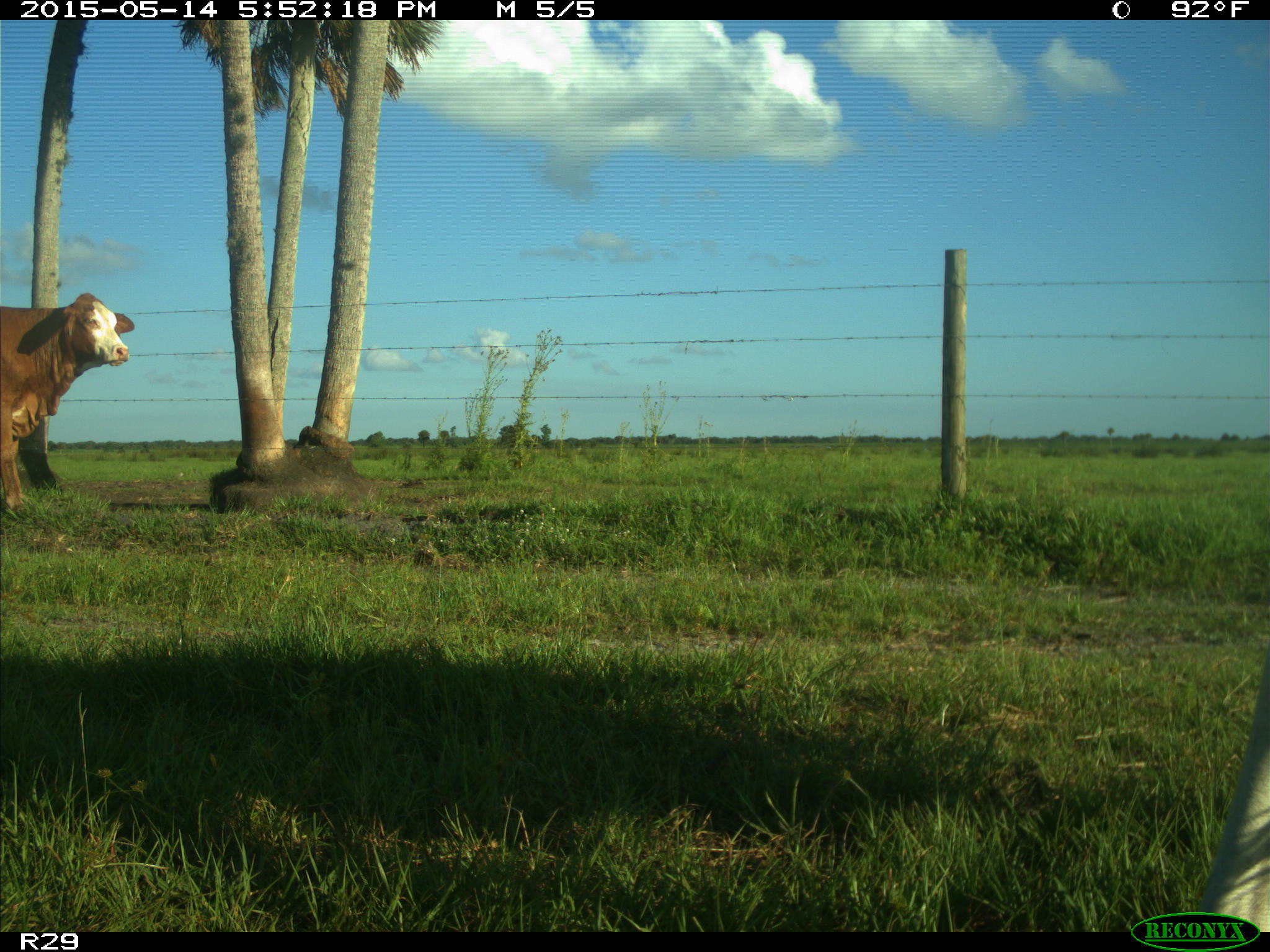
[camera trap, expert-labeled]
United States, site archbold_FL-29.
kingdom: Animalia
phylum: Chordata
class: Mammalia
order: Artiodactyla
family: Bovidae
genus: Bos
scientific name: Bos taurus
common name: domestic cow